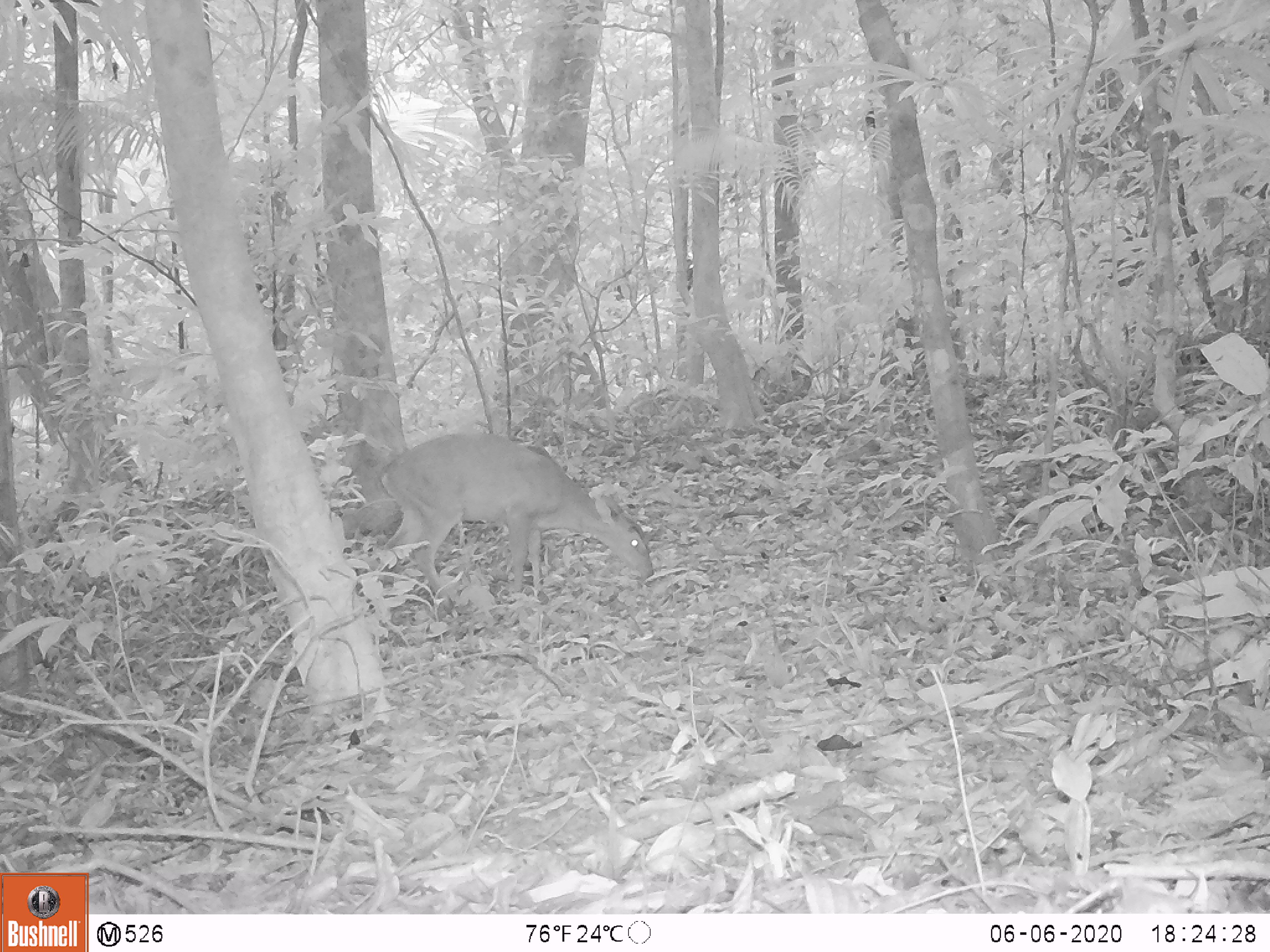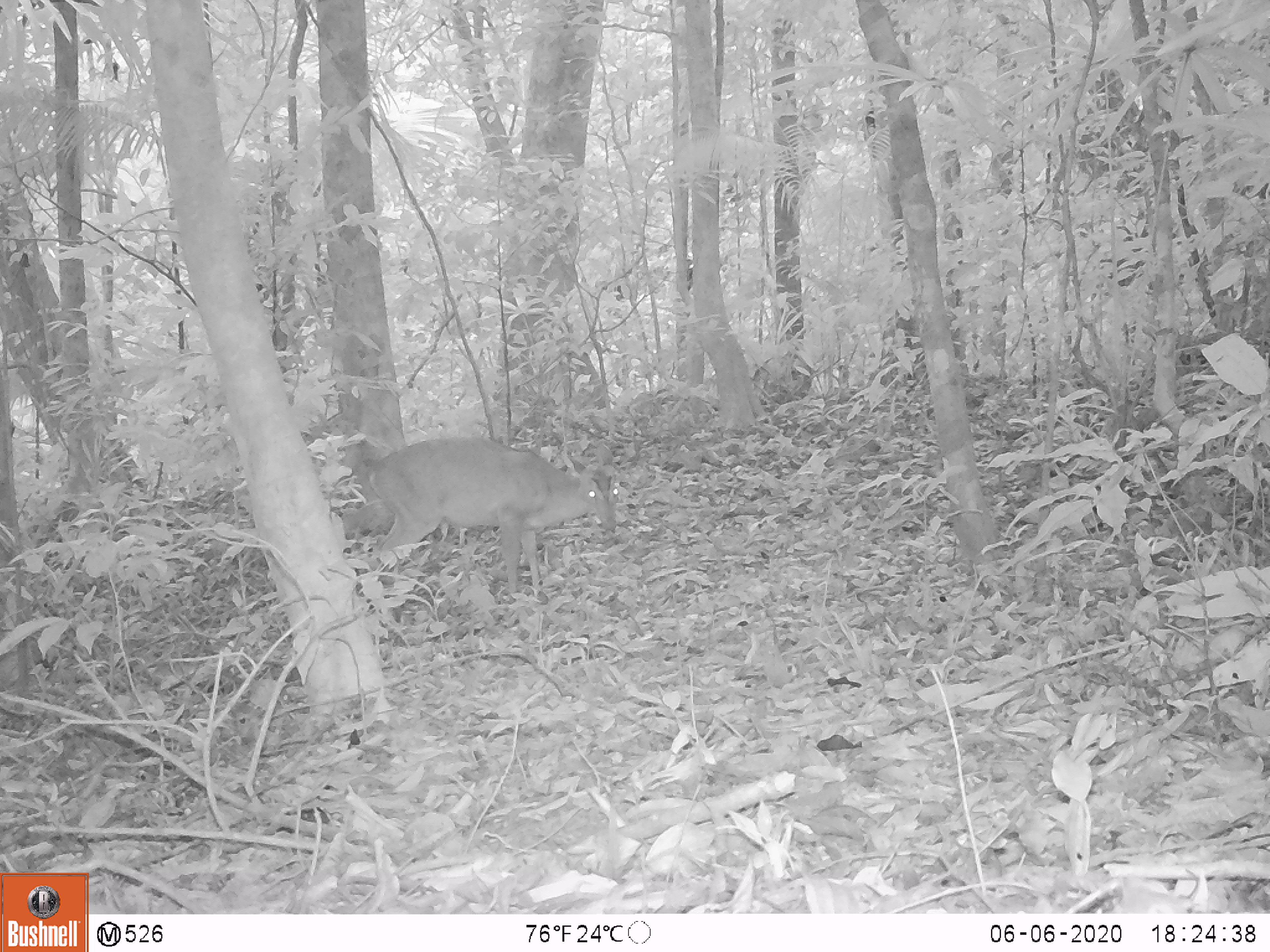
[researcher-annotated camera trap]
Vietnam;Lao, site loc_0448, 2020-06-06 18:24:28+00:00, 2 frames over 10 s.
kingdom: Animalia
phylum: Chordata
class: Mammalia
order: Artiodactyla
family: Cervidae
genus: Muntiacus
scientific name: Muntiacus vuquangensis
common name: large-antlered muntjac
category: large antlered muntjac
Large antlered muntjac (large-antlered muntjac) (Muntiacus vuquangensis). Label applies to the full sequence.